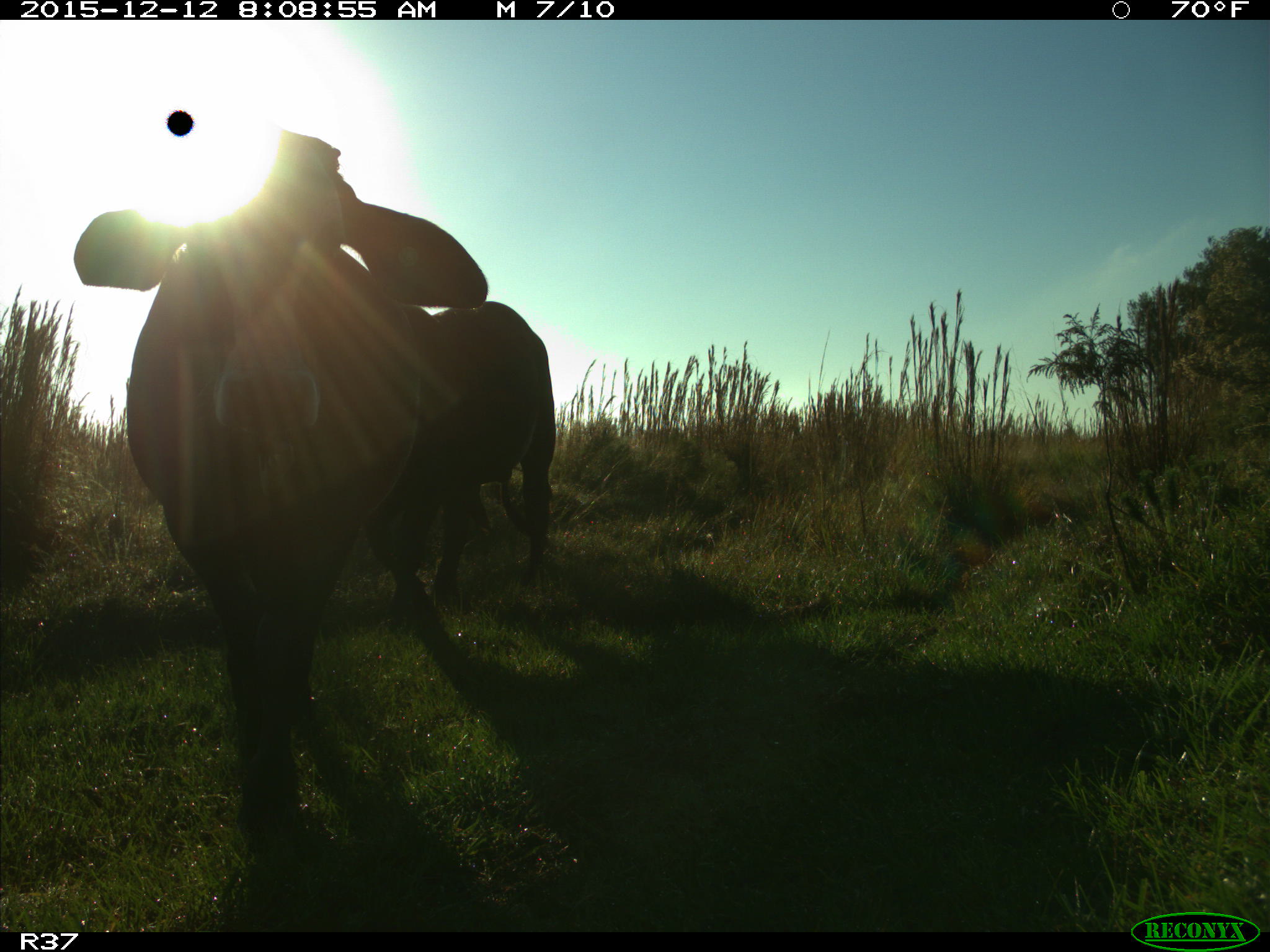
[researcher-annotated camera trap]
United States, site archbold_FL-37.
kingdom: Animalia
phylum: Chordata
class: Mammalia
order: Artiodactyla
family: Bovidae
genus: Bos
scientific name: Bos taurus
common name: domestic cow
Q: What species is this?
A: Bos taurus (domestic cow).